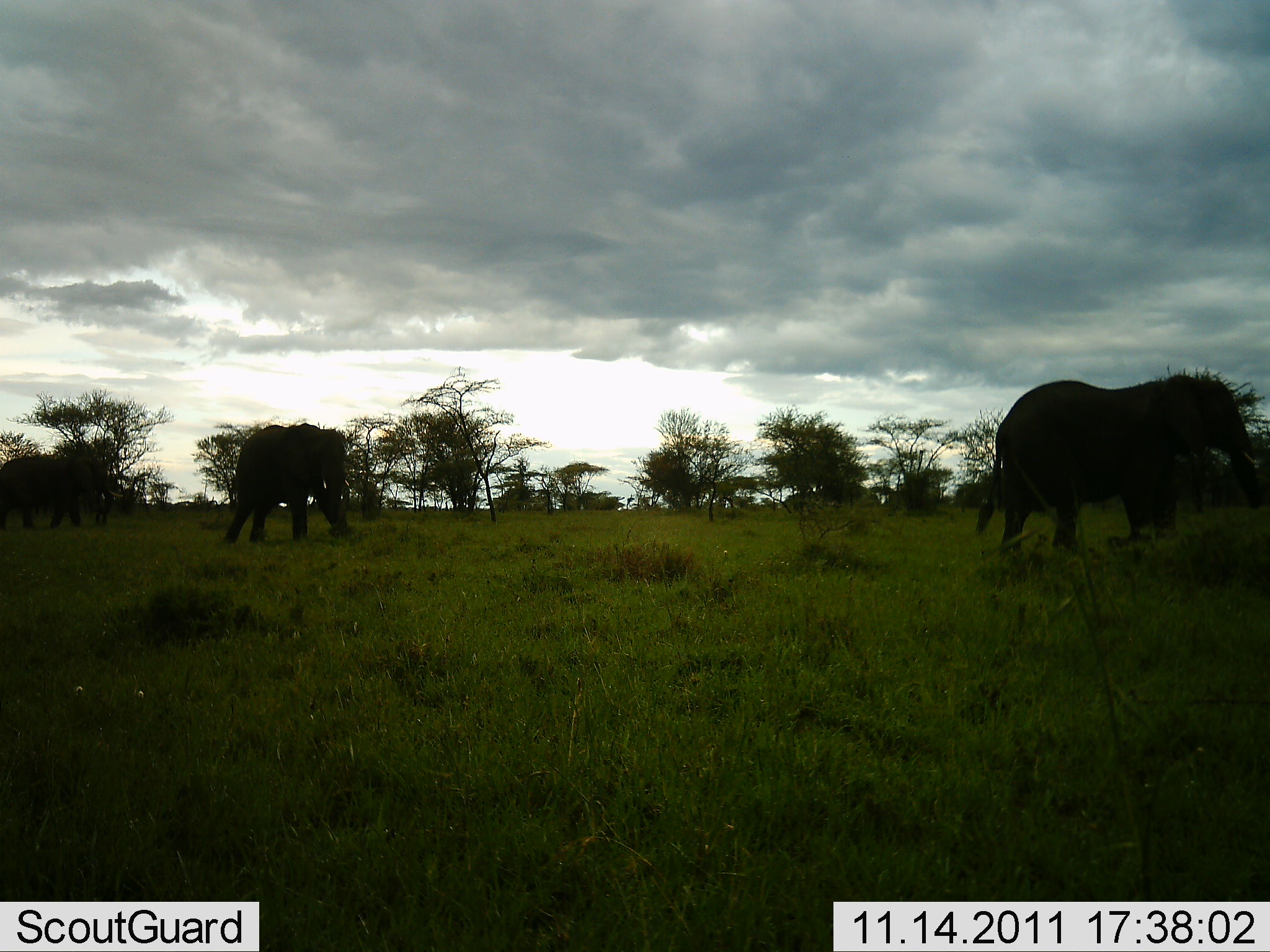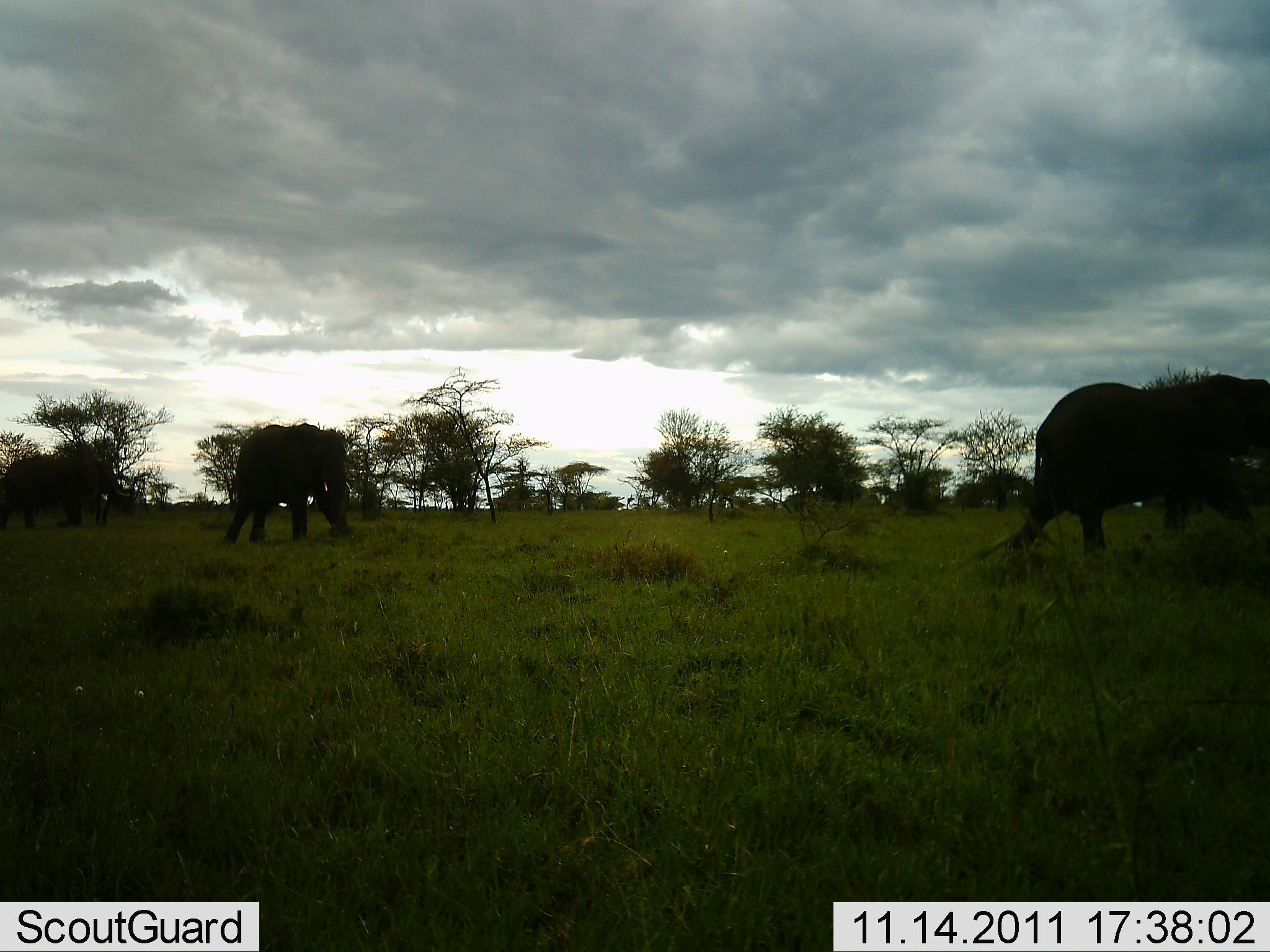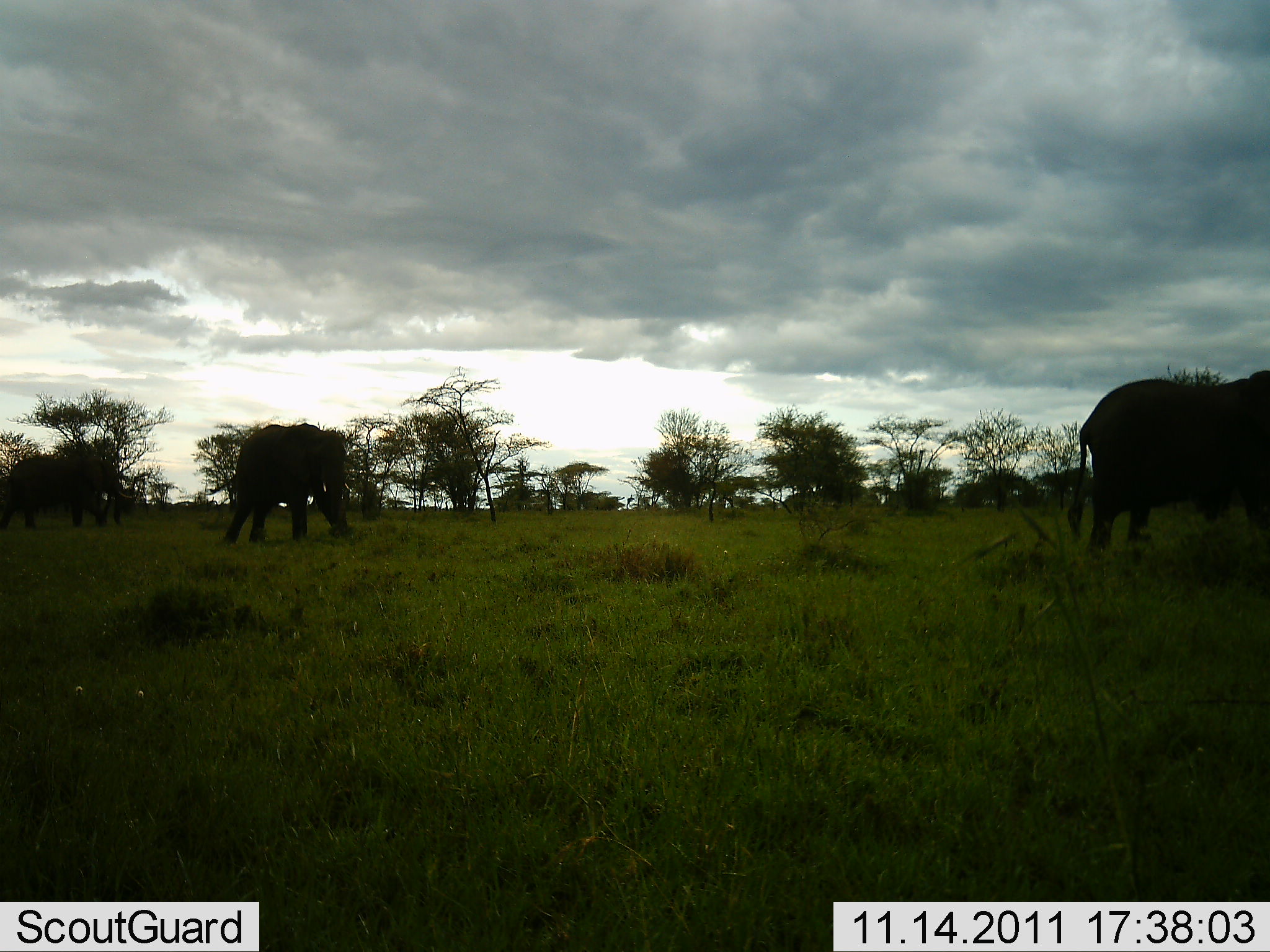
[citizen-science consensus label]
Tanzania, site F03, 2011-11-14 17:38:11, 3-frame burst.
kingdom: Animalia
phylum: Chordata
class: Mammalia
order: Proboscidea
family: Elephantidae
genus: Loxodonta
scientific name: Loxodonta africana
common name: african bush elephant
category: elephant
Elephant (african bush elephant) (Loxodonta africana), count 3. Behavior (volunteer vote fractions): standing 40%, resting 7%, moving 100%, interacting 0%. Young present (vote fraction): 7%. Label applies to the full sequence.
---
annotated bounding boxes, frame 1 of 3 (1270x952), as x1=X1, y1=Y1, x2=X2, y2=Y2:
animal: x1=975, y1=375, x2=1270, y2=577; x1=222, y1=423, x2=353, y2=548; x1=0, y1=455, x2=124, y2=531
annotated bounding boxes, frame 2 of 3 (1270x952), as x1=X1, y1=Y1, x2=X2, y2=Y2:
animal: x1=1009, y1=373, x2=1270, y2=576; x1=222, y1=423, x2=354, y2=548; x1=2, y1=456, x2=133, y2=534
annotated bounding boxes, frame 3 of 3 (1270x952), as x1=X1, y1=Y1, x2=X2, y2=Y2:
animal: x1=1066, y1=370, x2=1269, y2=590; x1=208, y1=423, x2=352, y2=548; x1=1, y1=450, x2=134, y2=532